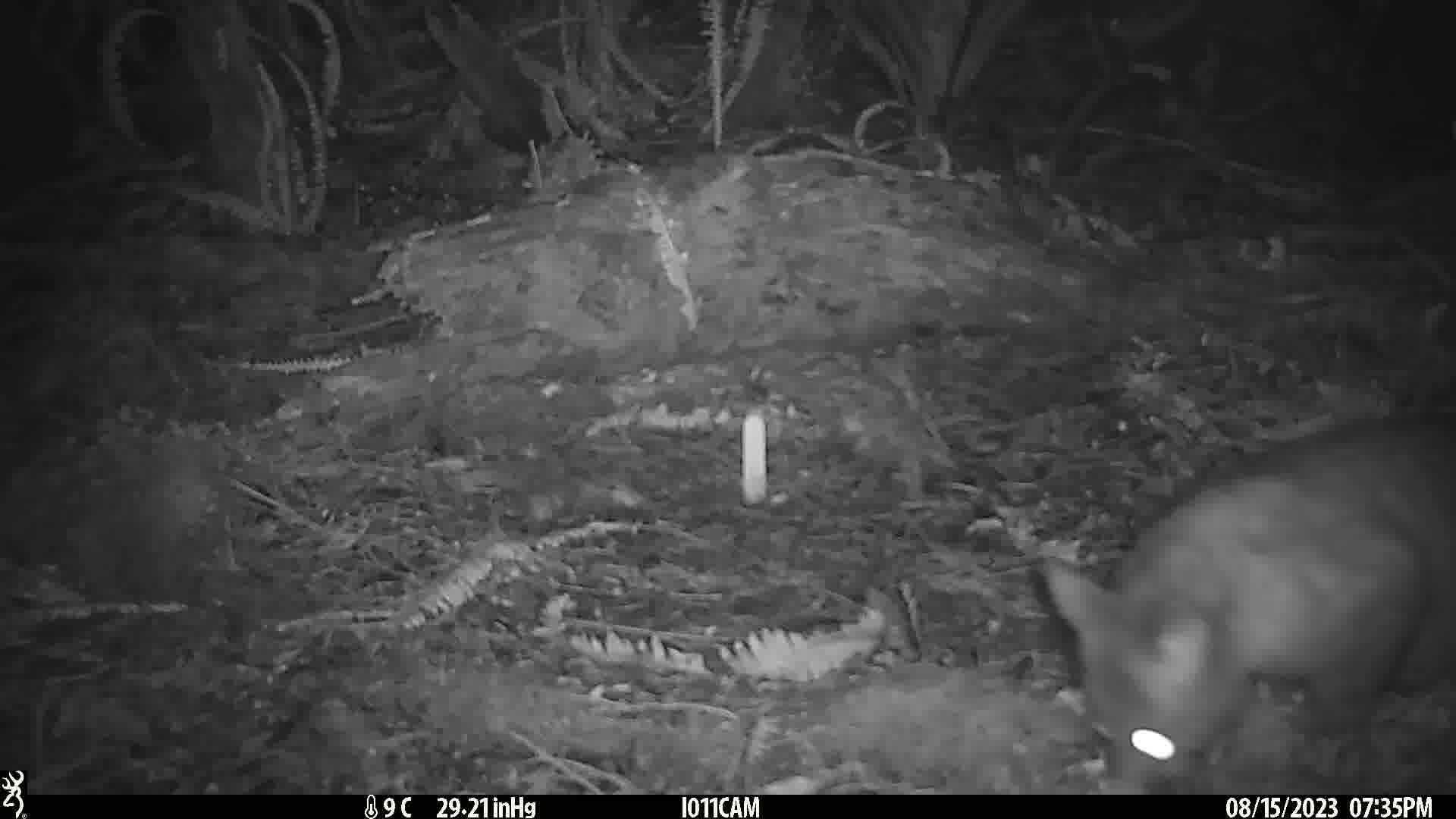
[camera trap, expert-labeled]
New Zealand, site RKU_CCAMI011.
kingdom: Animalia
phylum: Chordata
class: Mammalia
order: Diprotodontia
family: Phalangeridae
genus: Trichosurus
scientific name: Trichosurus vulpecula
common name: common brushtail possum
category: possum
Possum (common brushtail possum) (Trichosurus vulpecula).